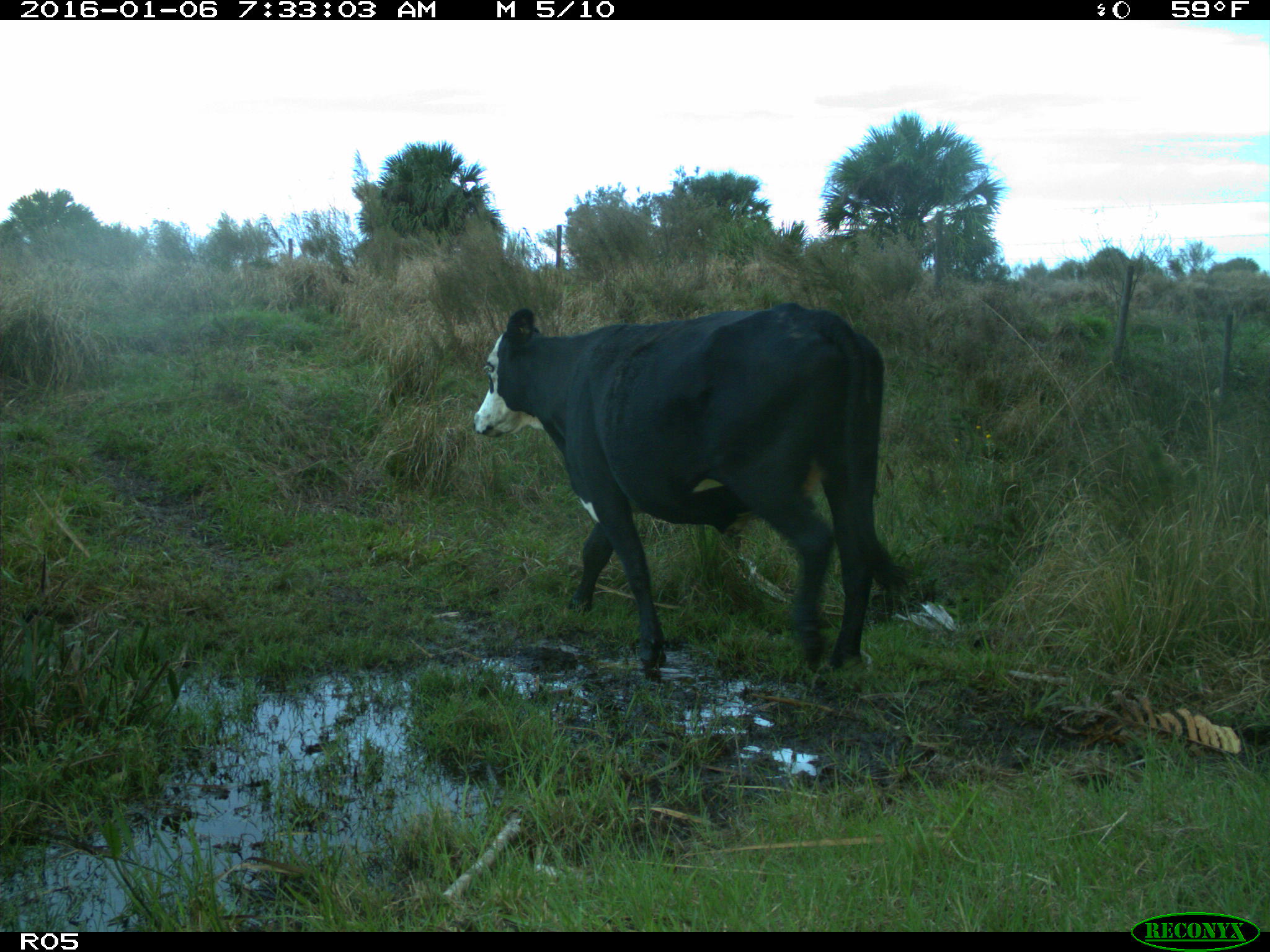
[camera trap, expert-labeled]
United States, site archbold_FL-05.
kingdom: Animalia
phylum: Chordata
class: Mammalia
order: Artiodactyla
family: Bovidae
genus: Bos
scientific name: Bos taurus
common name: domestic cow